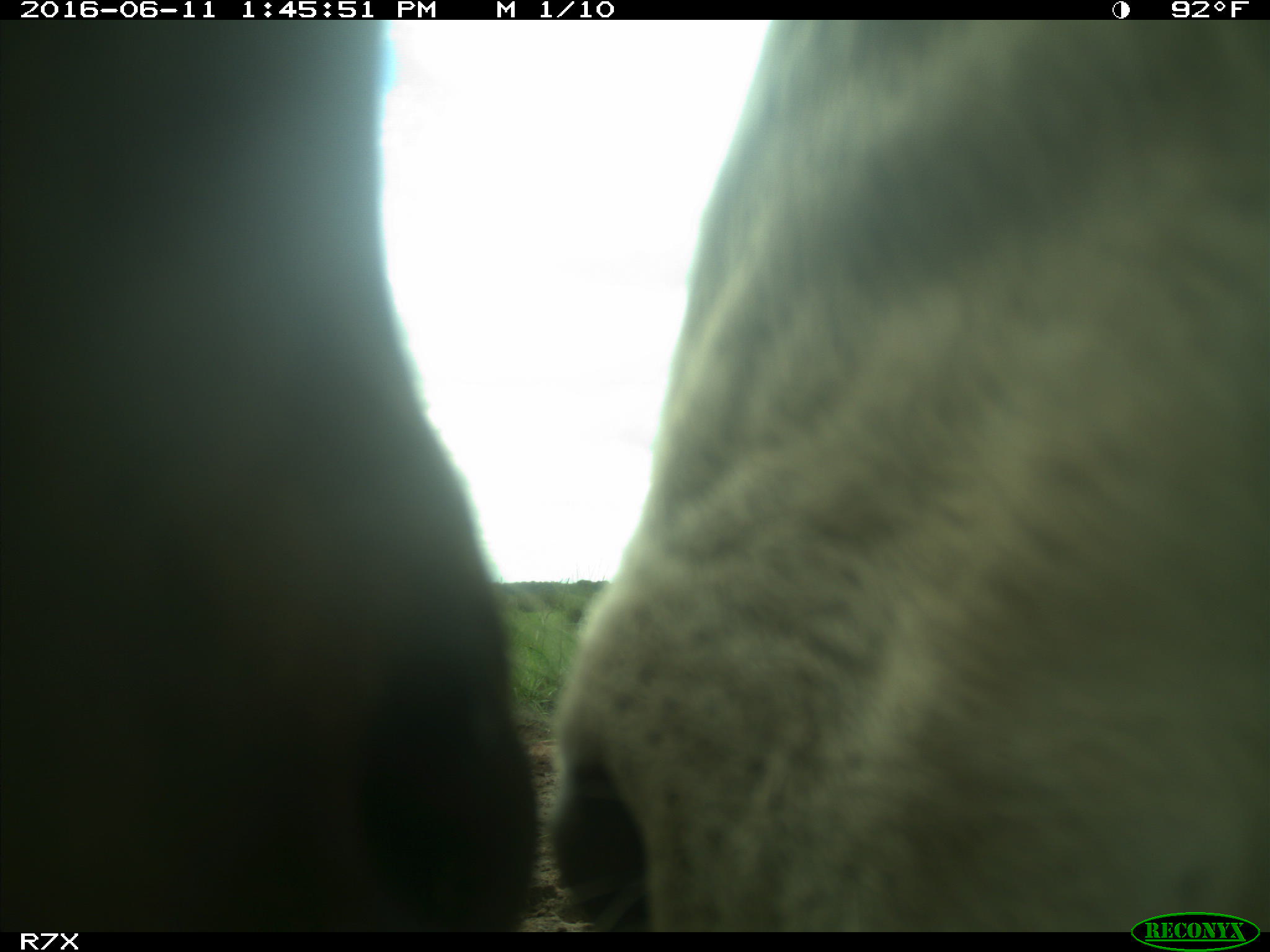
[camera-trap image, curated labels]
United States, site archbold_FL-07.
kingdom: Animalia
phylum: Chordata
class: Mammalia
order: Artiodactyla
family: Bovidae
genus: Bos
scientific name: Bos taurus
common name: domestic cow